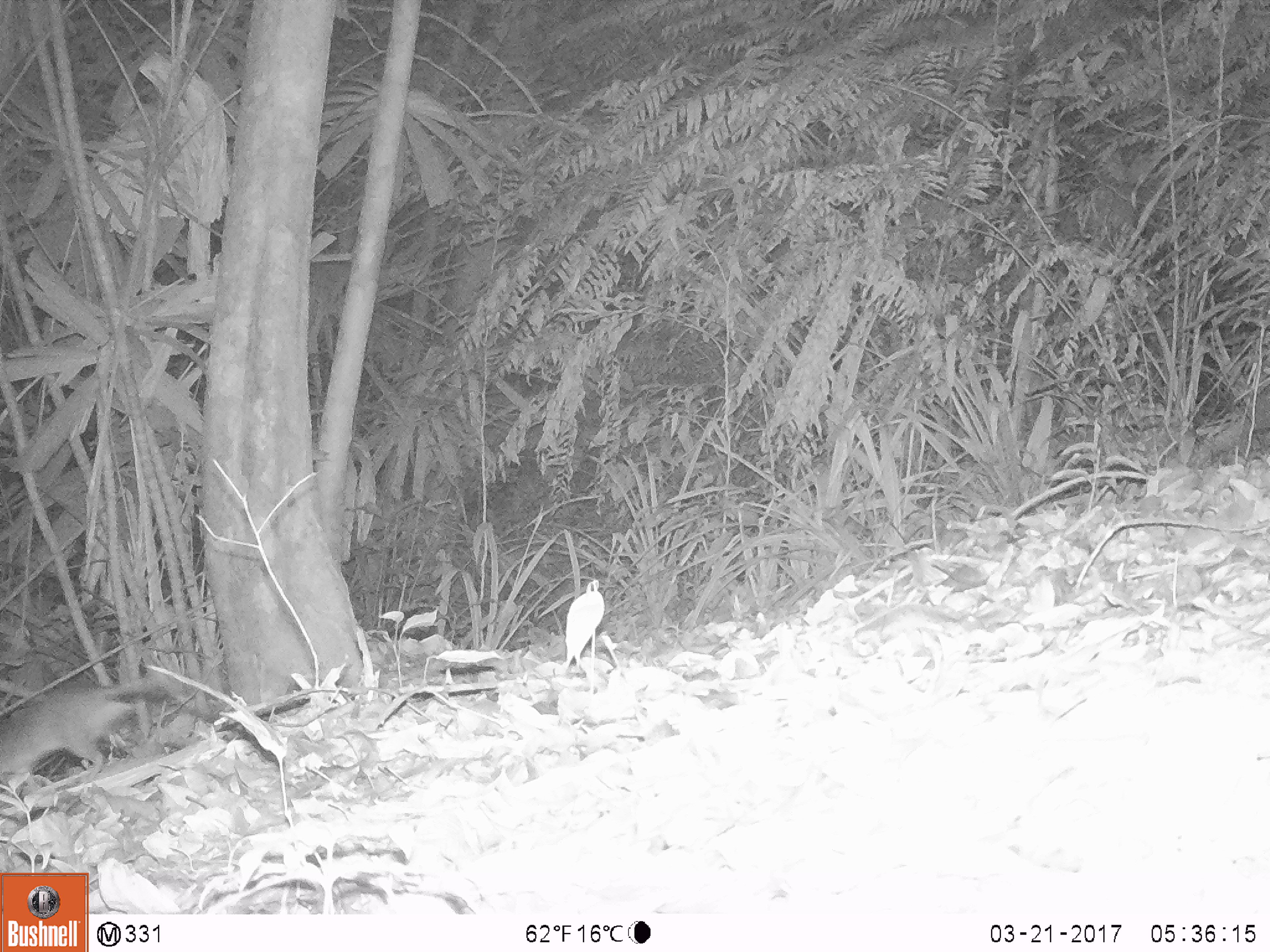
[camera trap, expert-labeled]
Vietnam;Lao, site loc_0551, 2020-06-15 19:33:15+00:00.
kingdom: Animalia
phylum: Chordata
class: Mammalia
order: Rodentia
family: Muridae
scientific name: Muridae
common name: old-world mice and rats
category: unidentified murid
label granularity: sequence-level